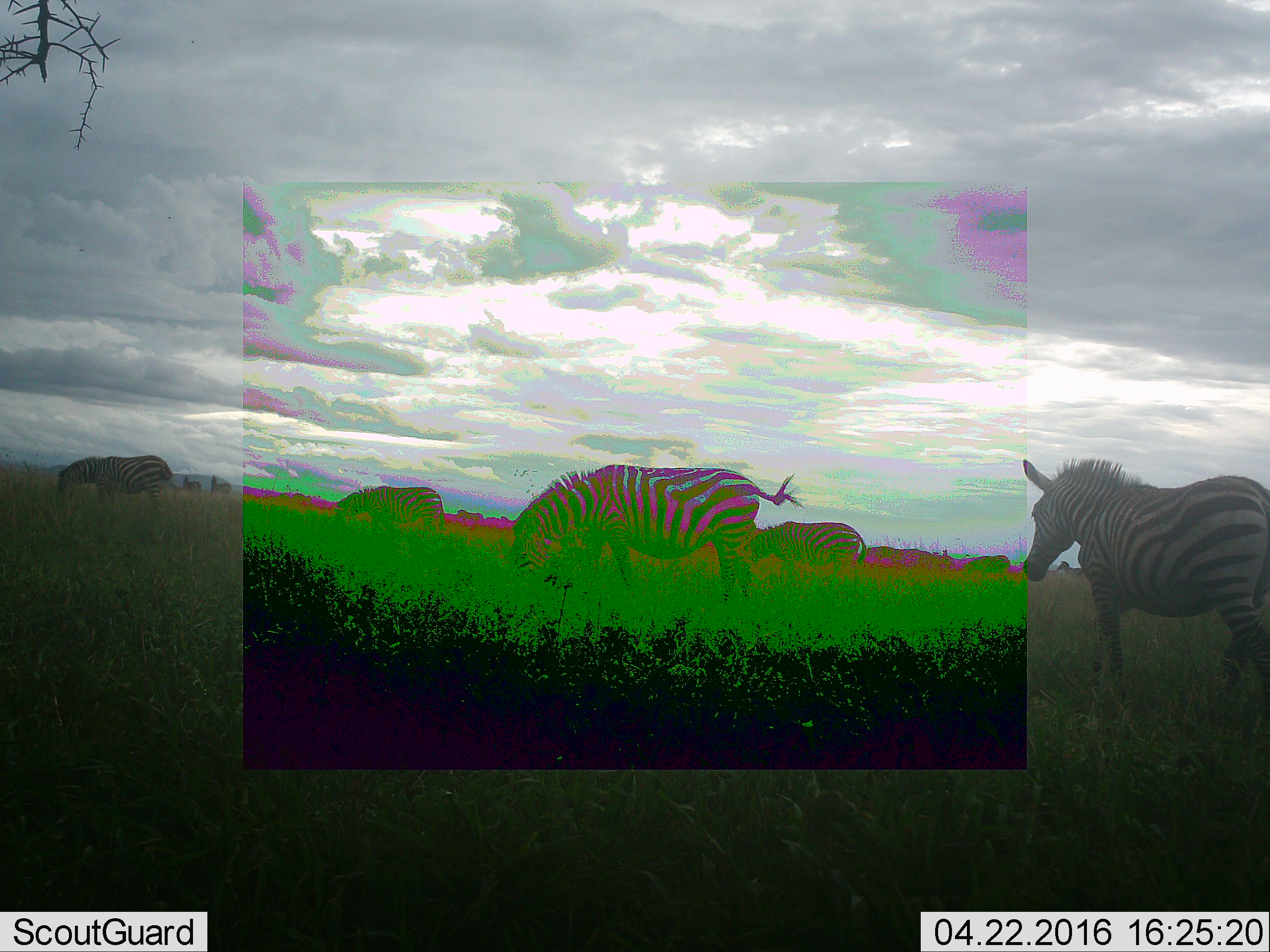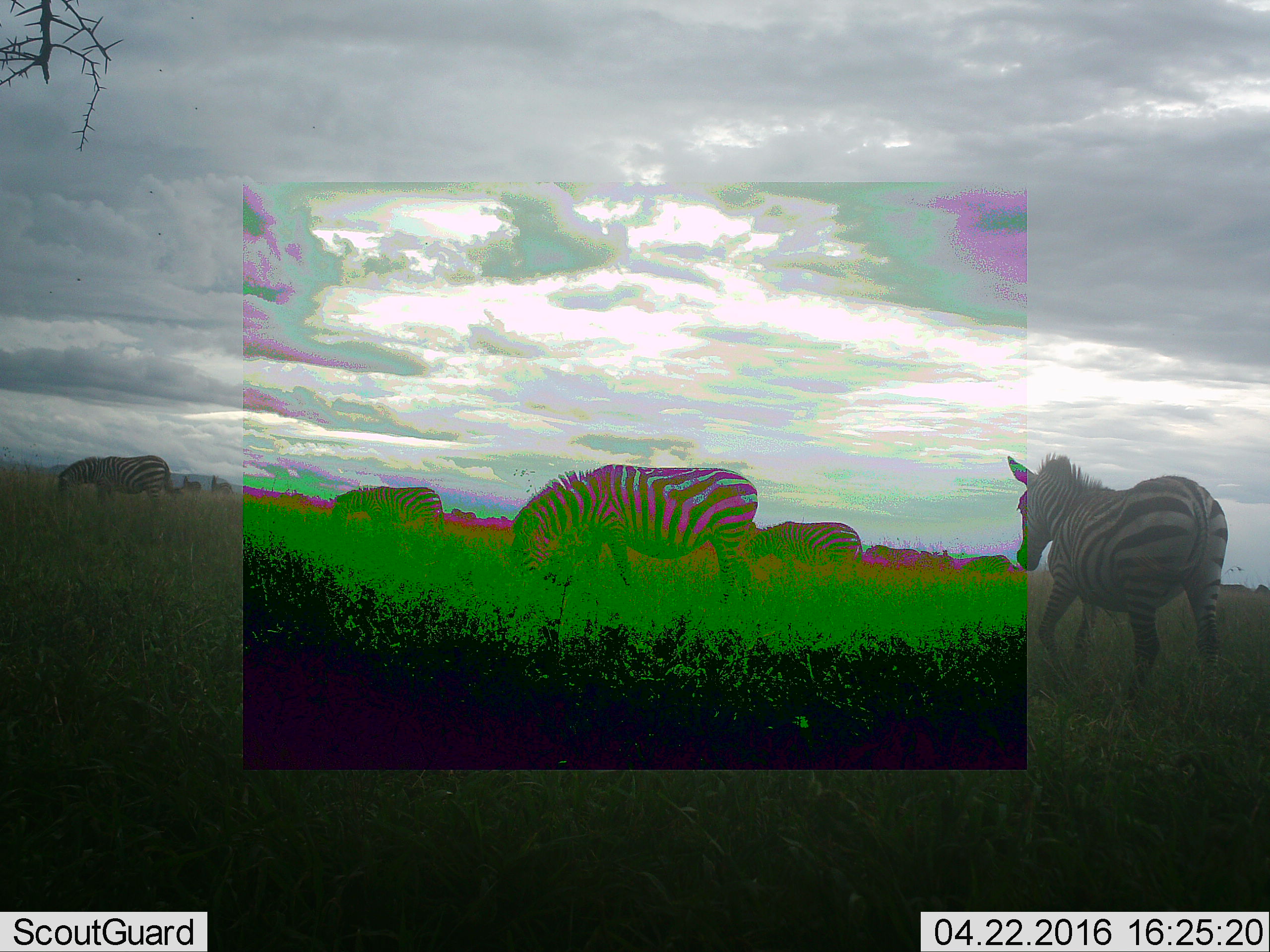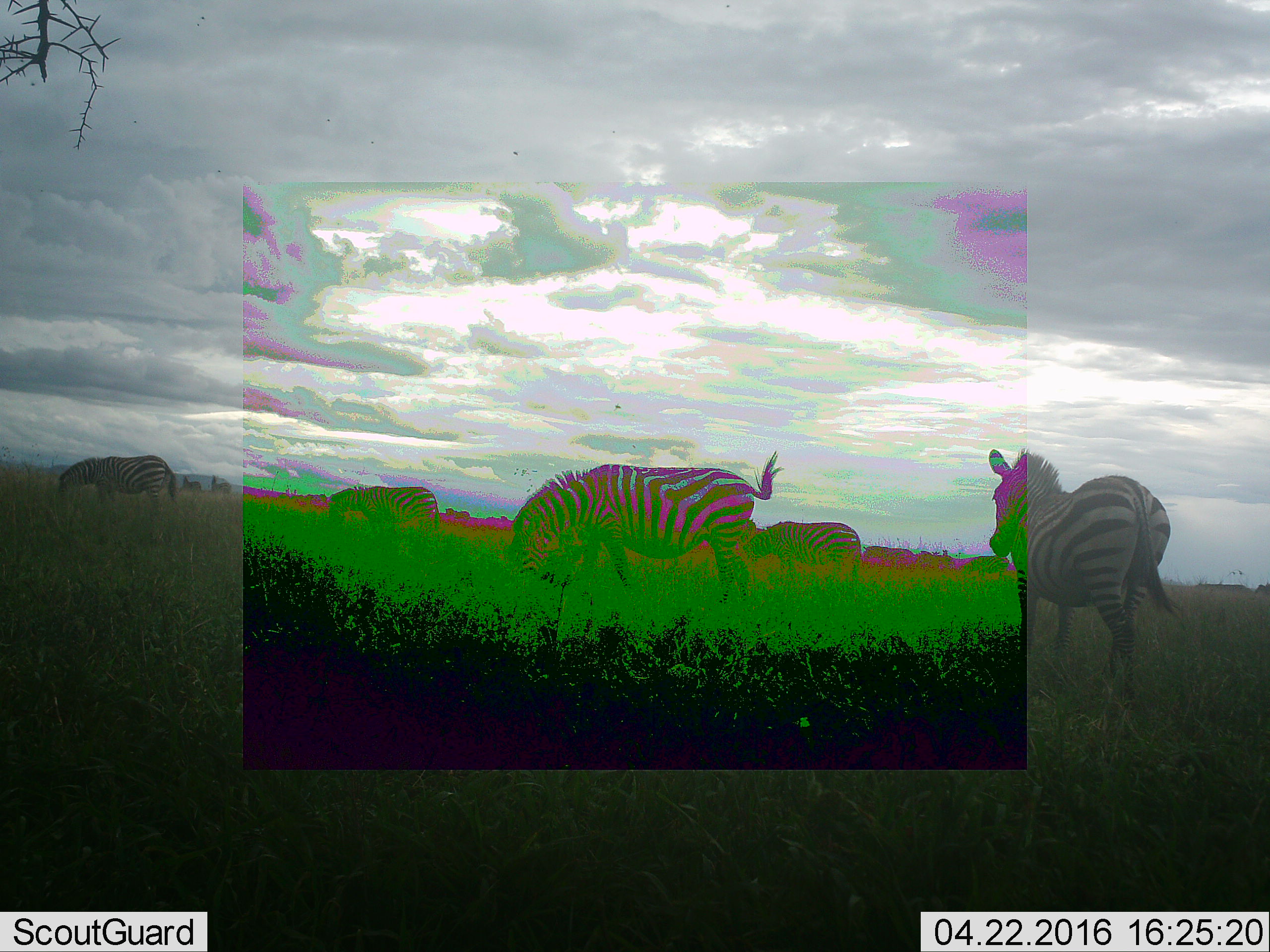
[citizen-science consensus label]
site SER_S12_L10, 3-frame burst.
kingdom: Animalia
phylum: Chordata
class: Mammalia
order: Perissodactyla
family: Equidae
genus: Equus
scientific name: Equus quagga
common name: plains zebra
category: zebraplains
Zebraplains (plains zebra) (Equus quagga), count 8. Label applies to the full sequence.